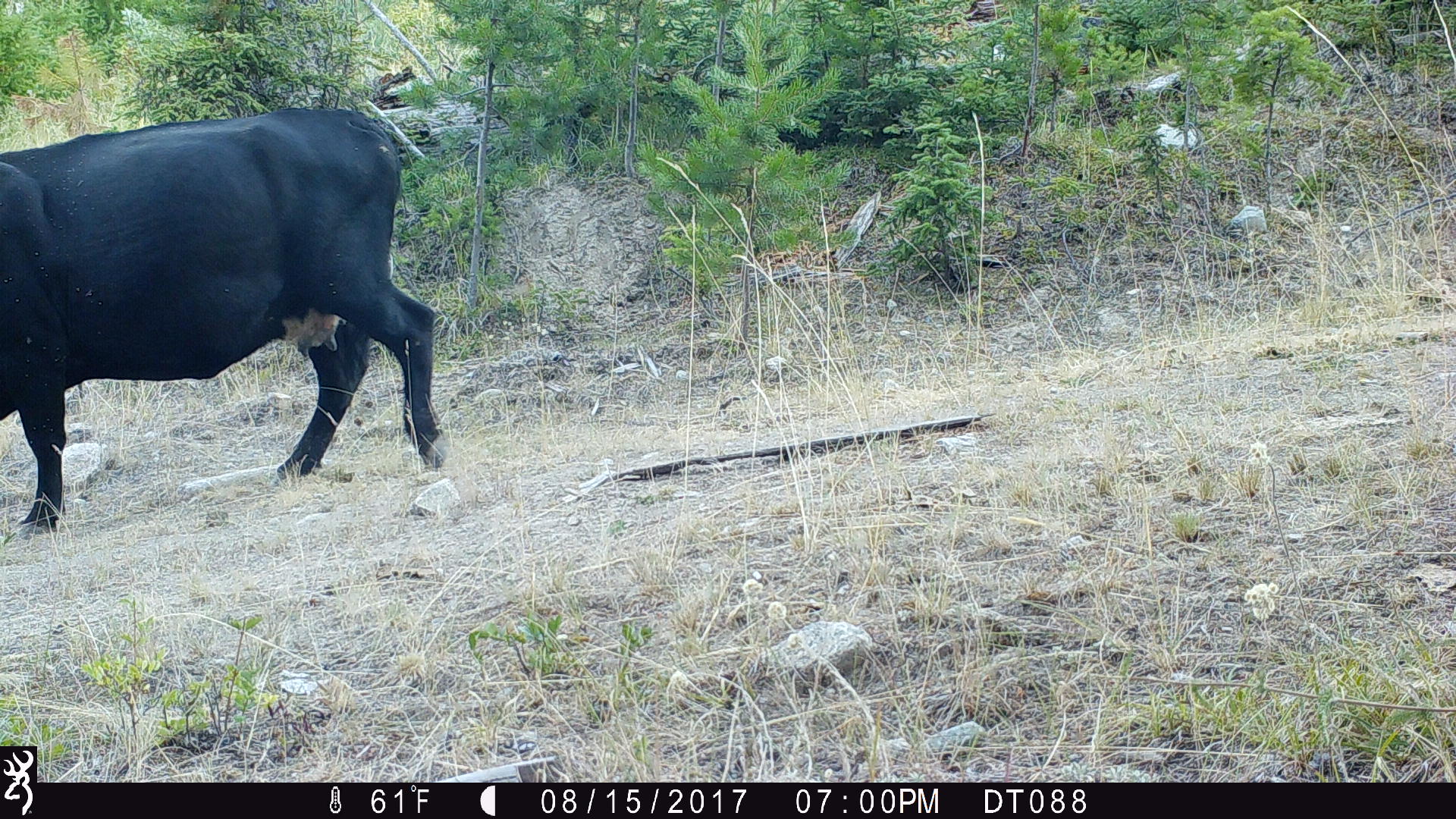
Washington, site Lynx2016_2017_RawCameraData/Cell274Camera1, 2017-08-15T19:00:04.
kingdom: Animalia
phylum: Chordata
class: Mammalia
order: Artiodactyla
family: Bovidae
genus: Bos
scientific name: Bos taurus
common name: domestic cattle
Domestic cattle (Bos taurus). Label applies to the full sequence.